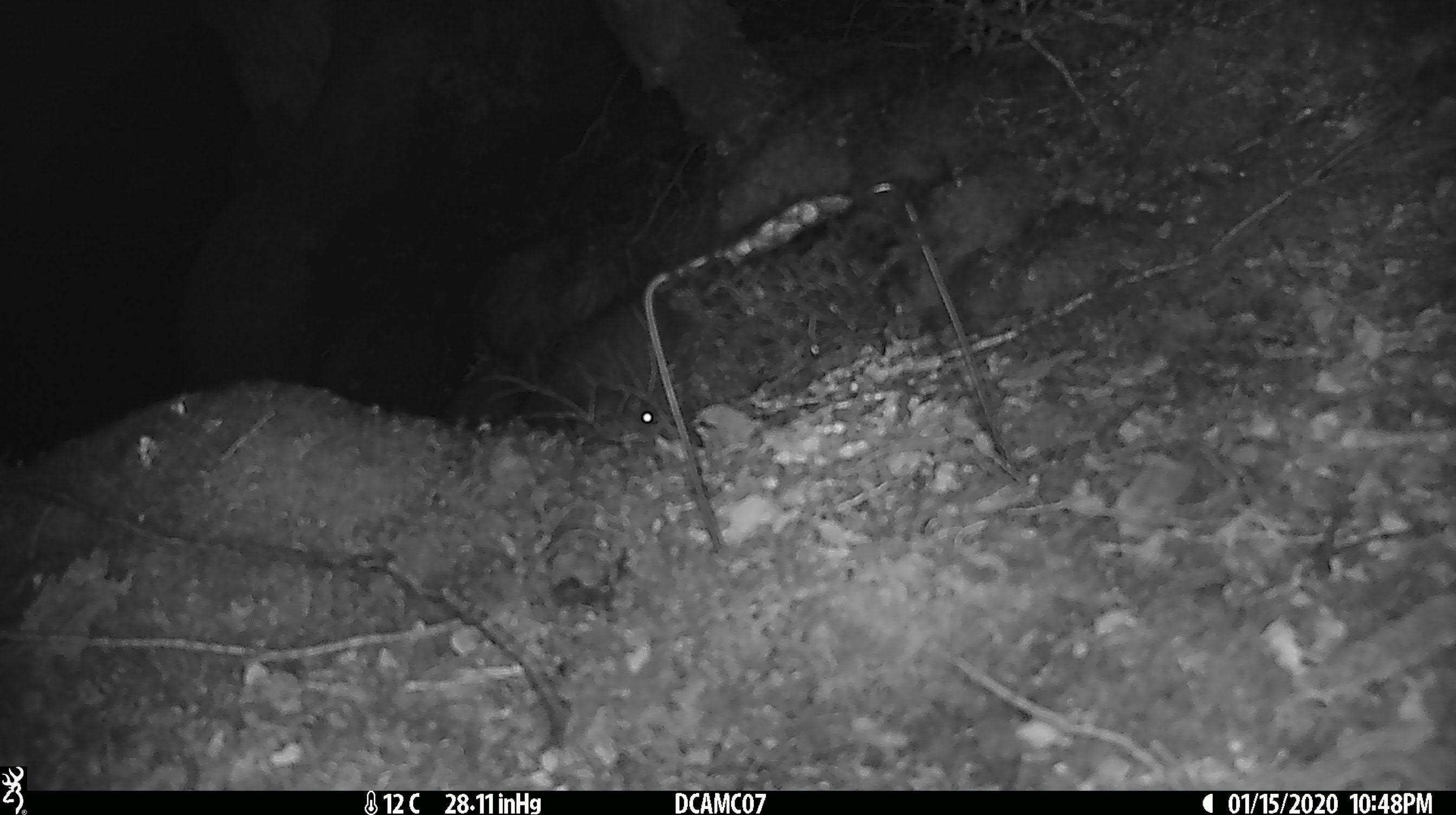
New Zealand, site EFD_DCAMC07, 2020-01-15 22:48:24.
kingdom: Animalia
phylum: Chordata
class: Mammalia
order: Rodentia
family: Muridae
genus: Mus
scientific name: Mus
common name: mouse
Mouse (Mus).